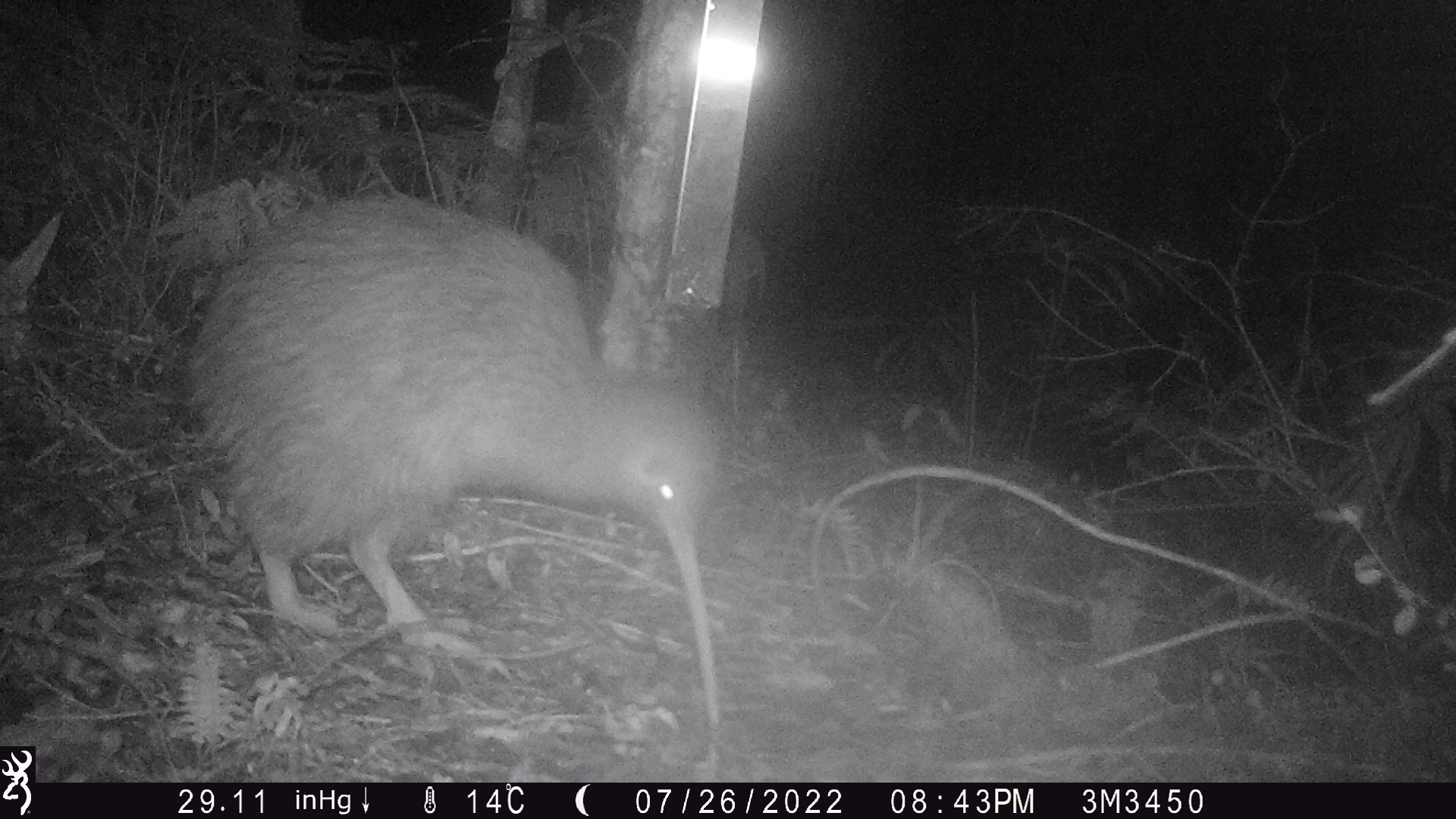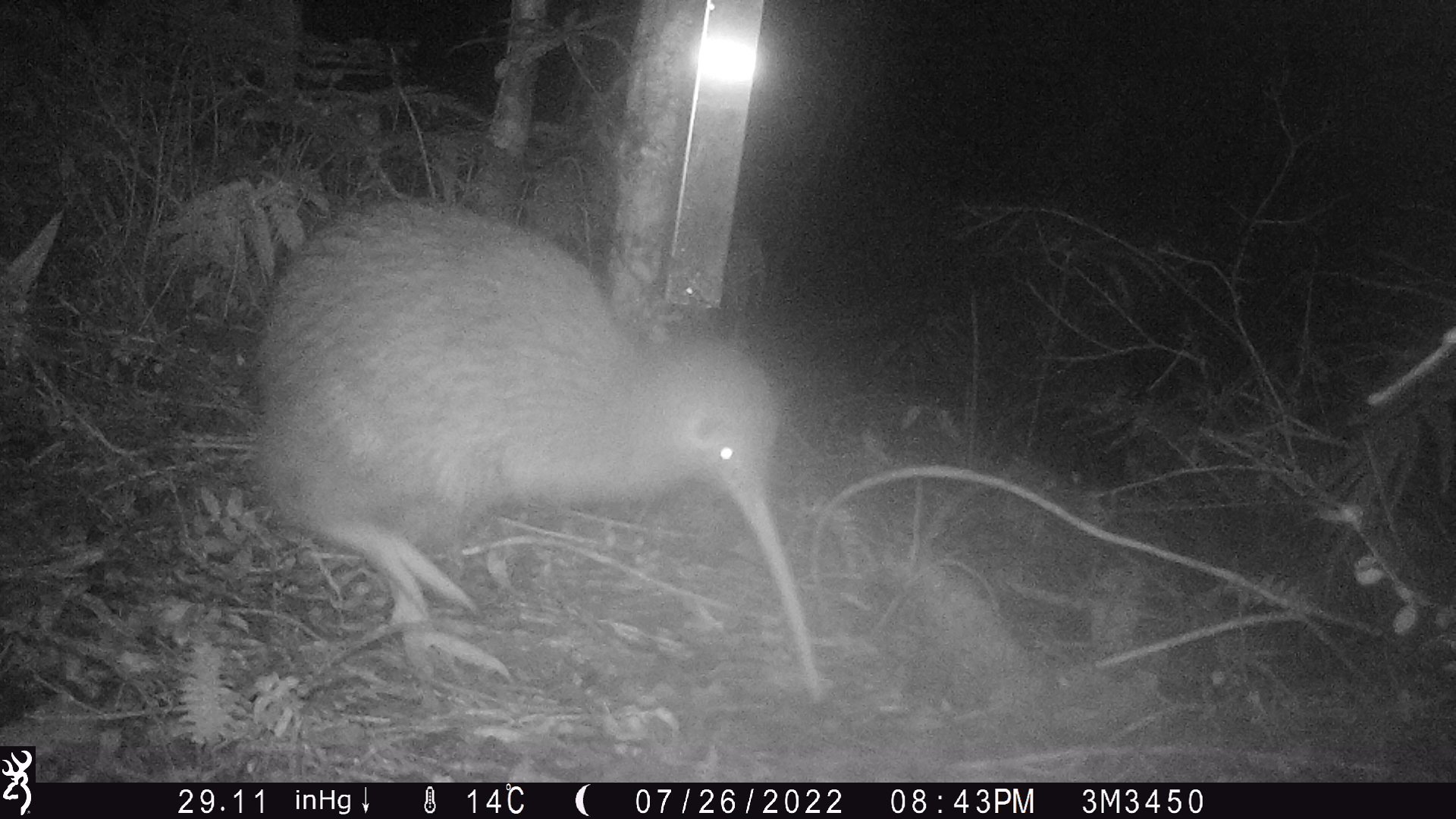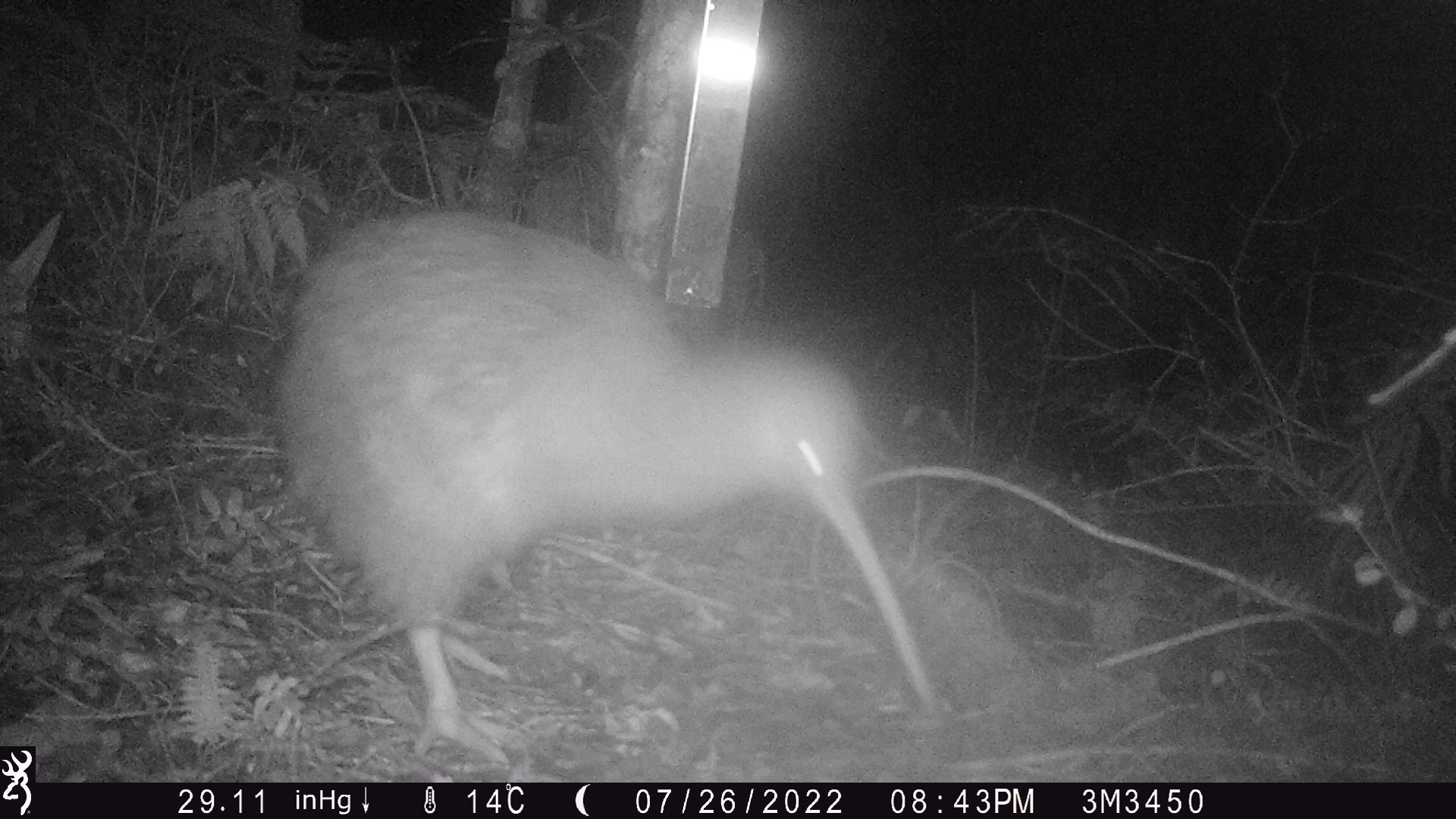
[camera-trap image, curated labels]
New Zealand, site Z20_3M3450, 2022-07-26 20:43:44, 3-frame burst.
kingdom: Animalia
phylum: Chordata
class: Aves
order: Apterygiformes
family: Apterygidae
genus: Apteryx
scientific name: Apteryx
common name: kiwi